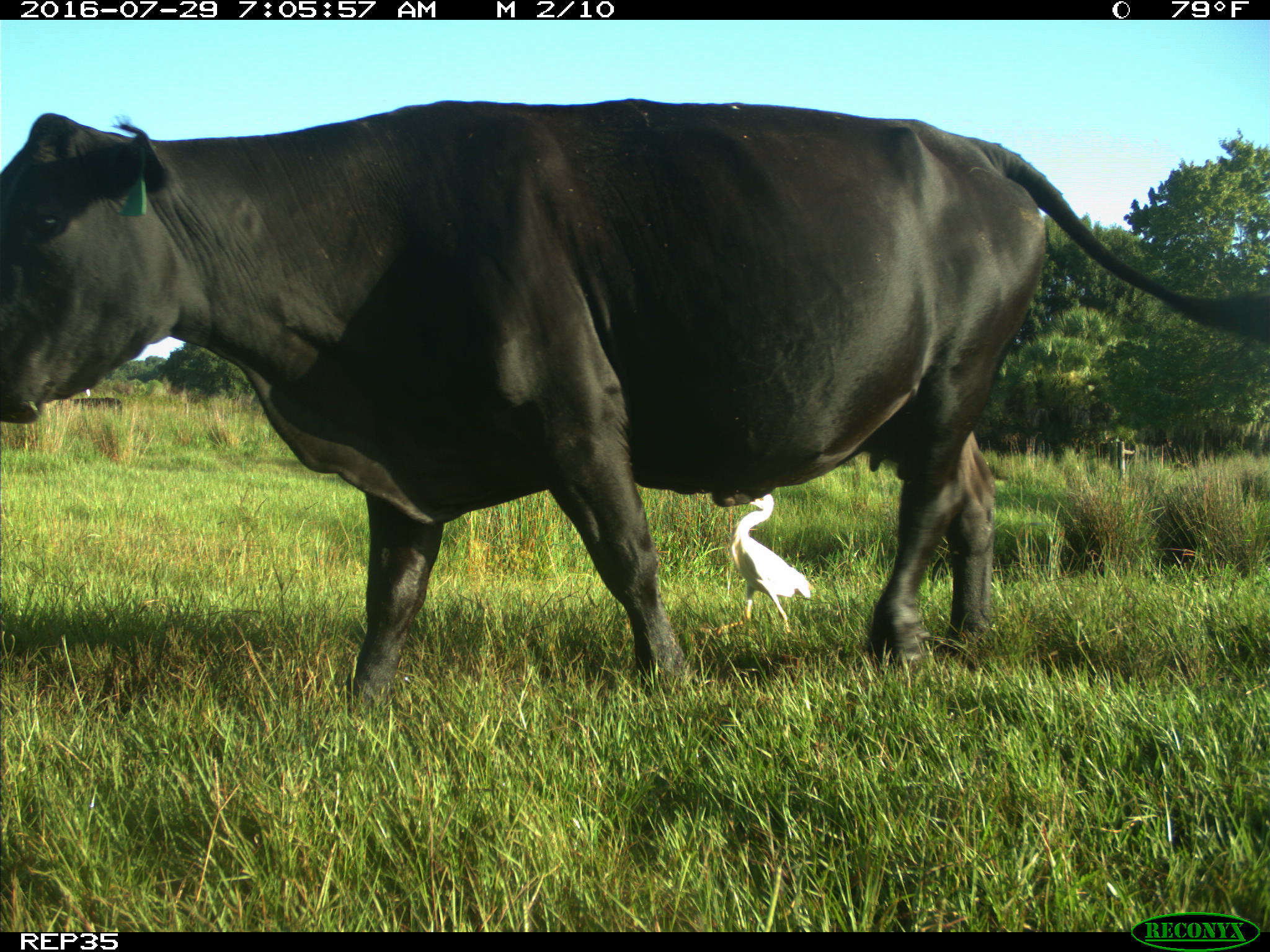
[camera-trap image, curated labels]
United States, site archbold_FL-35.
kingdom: Animalia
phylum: Chordata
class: Mammalia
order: Artiodactyla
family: Bovidae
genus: Bos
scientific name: Bos taurus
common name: domestic cow